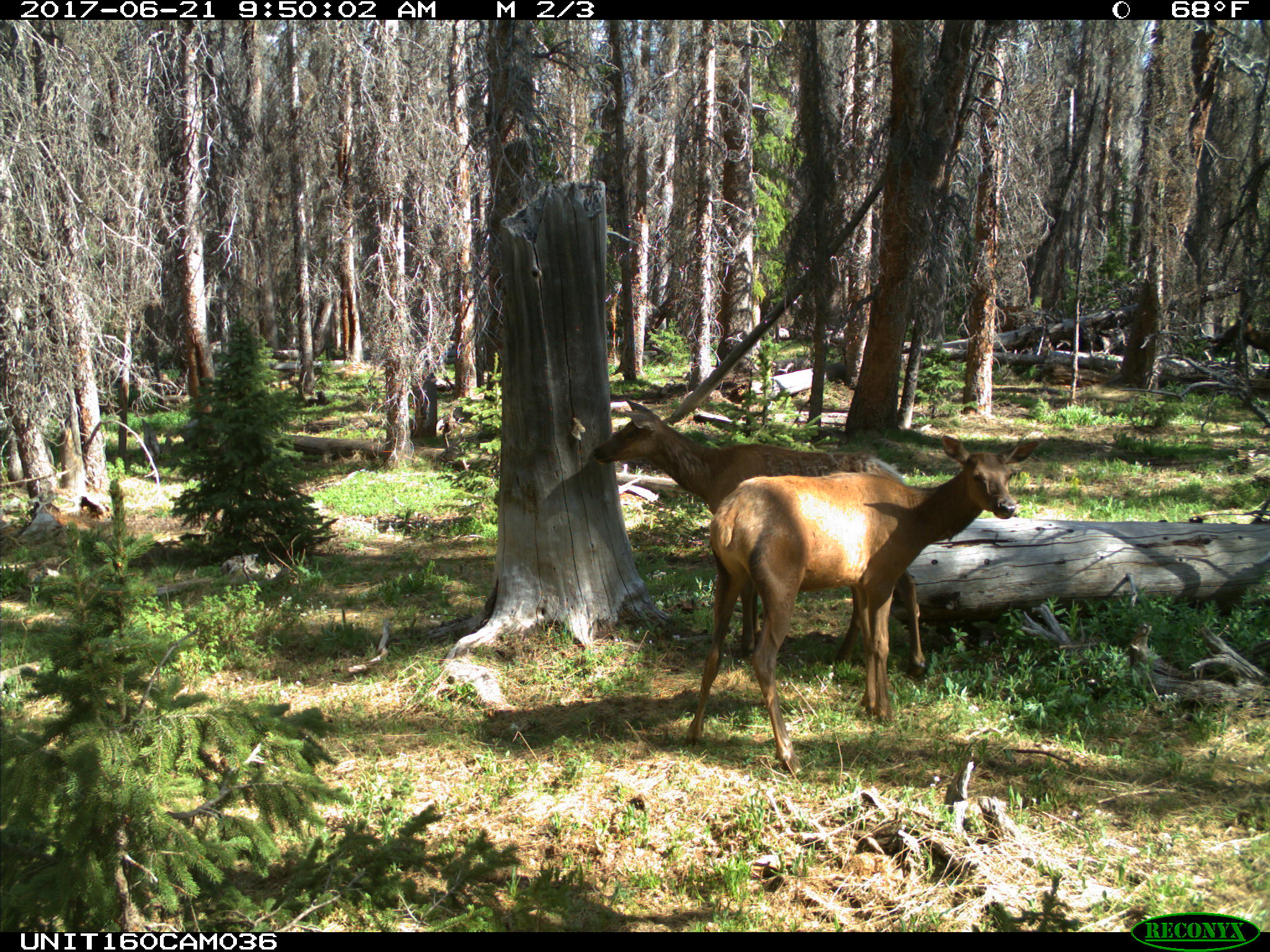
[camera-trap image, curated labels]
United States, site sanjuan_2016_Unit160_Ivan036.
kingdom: Animalia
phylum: Chordata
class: Mammalia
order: Artiodactyla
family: Cervidae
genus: Cervus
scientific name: Cervus elaphus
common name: red deer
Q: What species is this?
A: Cervus elaphus (red deer).